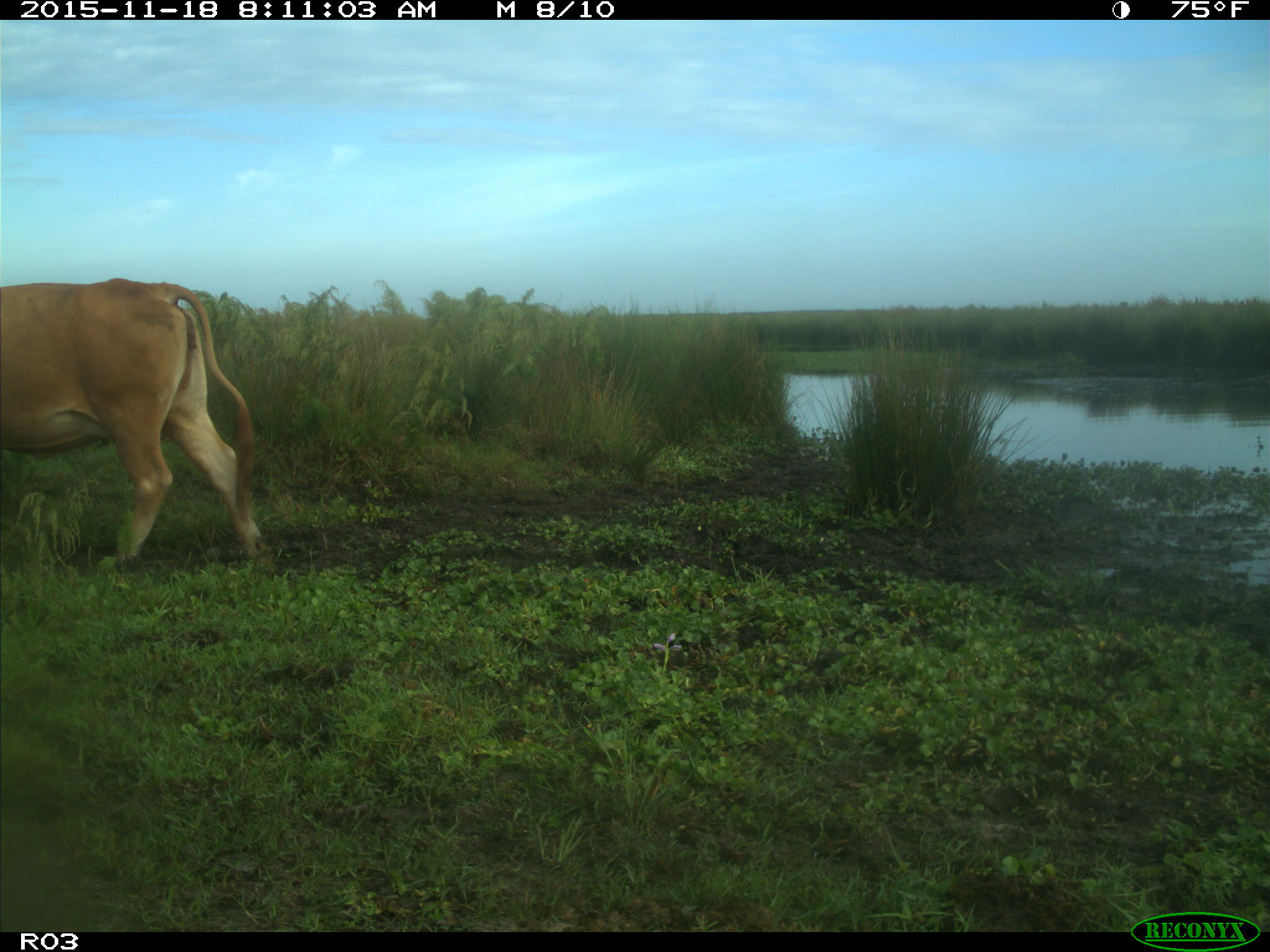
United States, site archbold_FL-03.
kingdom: Animalia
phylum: Chordata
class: Mammalia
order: Artiodactyla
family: Bovidae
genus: Bos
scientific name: Bos taurus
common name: domestic cow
Bos taurus (domestic cow).